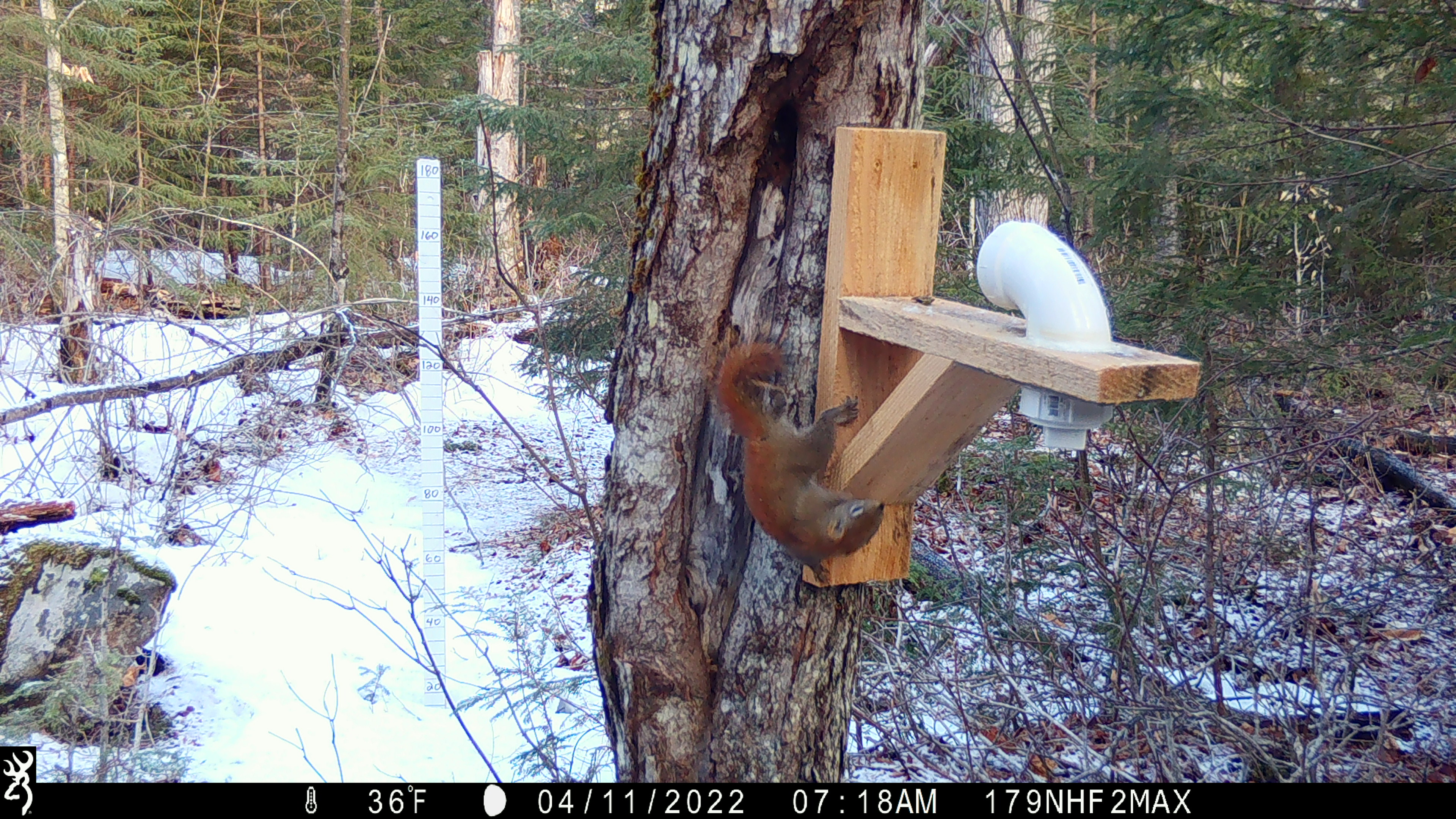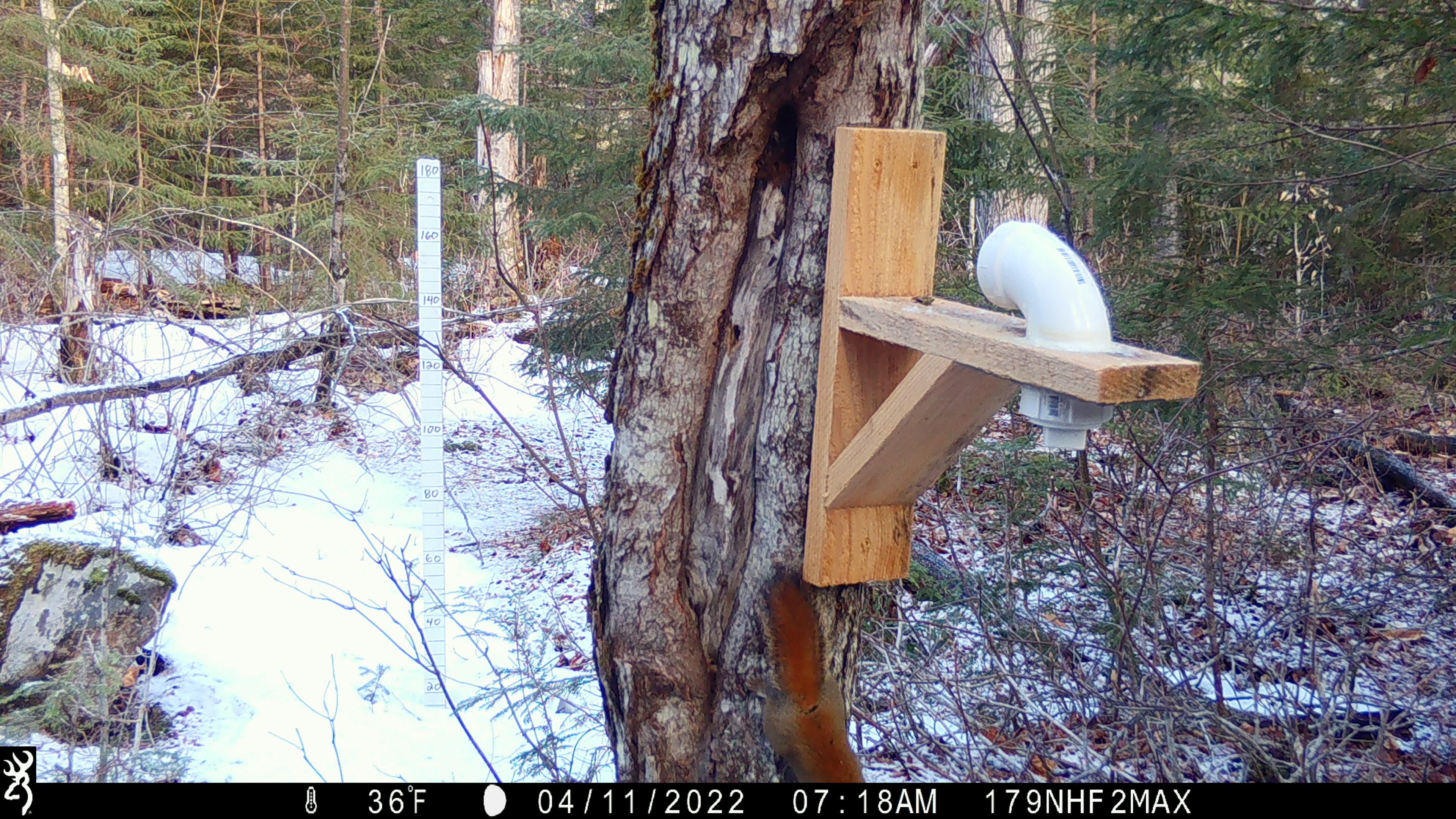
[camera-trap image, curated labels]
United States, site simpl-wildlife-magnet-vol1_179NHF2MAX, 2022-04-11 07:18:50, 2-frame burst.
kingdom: Animalia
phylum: Chordata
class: Mammalia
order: Rodentia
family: Sciuridae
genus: Tamiasciurus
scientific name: Tamiasciurus hudsonicus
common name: red squirrel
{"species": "red squirrel (Tamiasciurus hudsonicus)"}